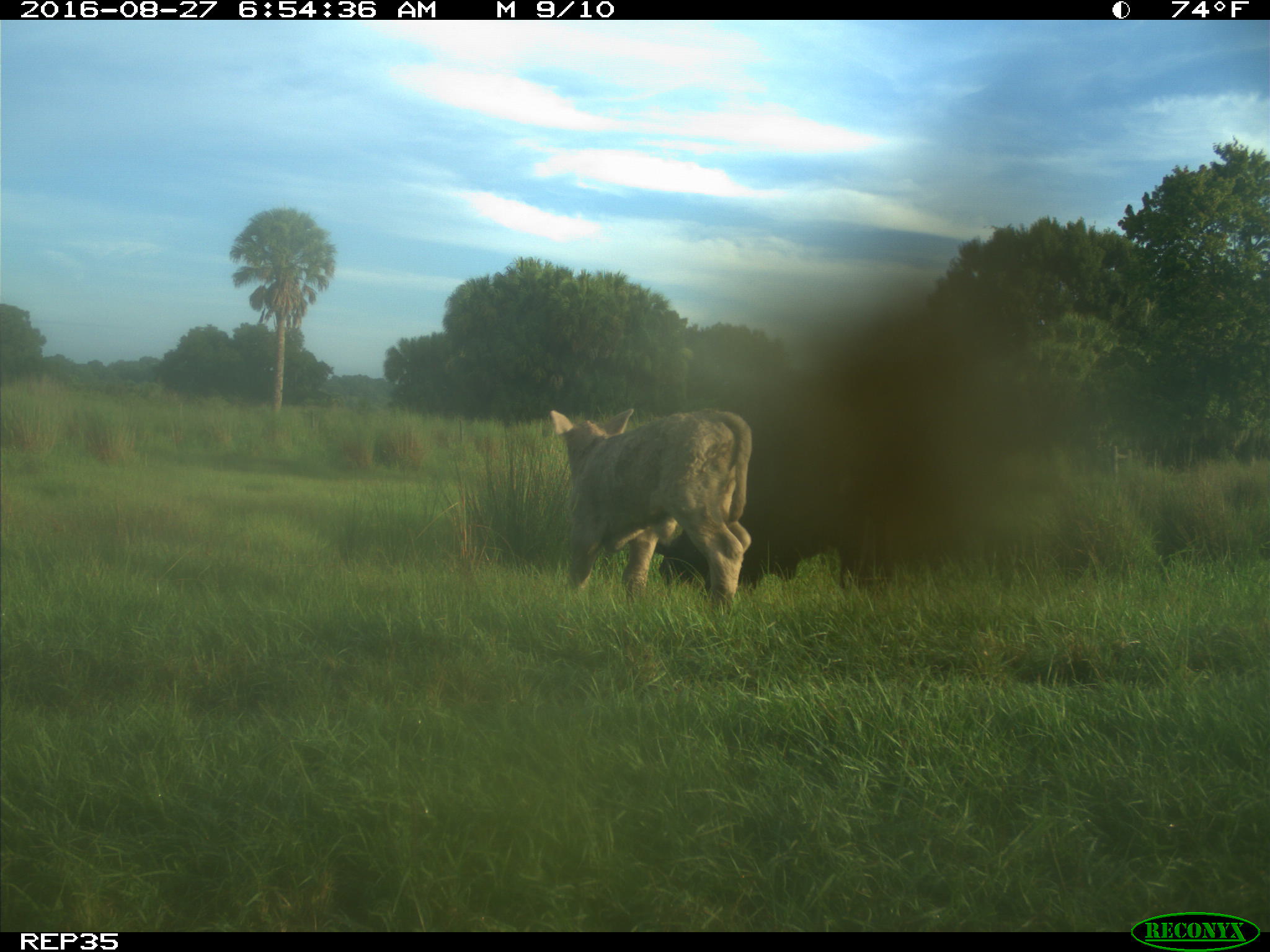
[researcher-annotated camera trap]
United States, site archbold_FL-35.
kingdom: Animalia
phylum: Chordata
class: Mammalia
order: Artiodactyla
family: Bovidae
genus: Bos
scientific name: Bos taurus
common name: domestic cow